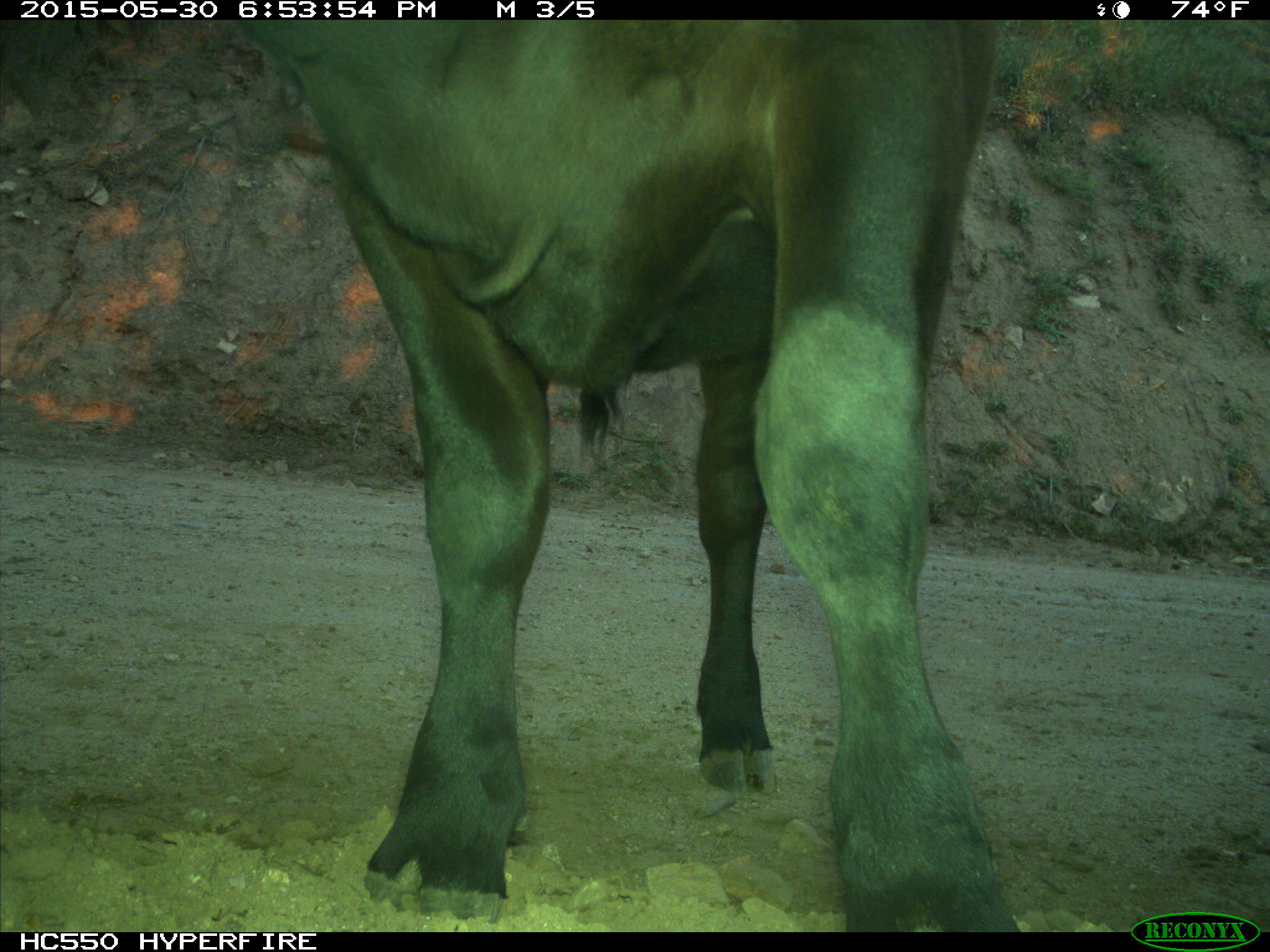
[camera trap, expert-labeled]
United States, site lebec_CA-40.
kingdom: Animalia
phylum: Chordata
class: Mammalia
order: Artiodactyla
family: Bovidae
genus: Bos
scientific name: Bos taurus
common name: domestic cow